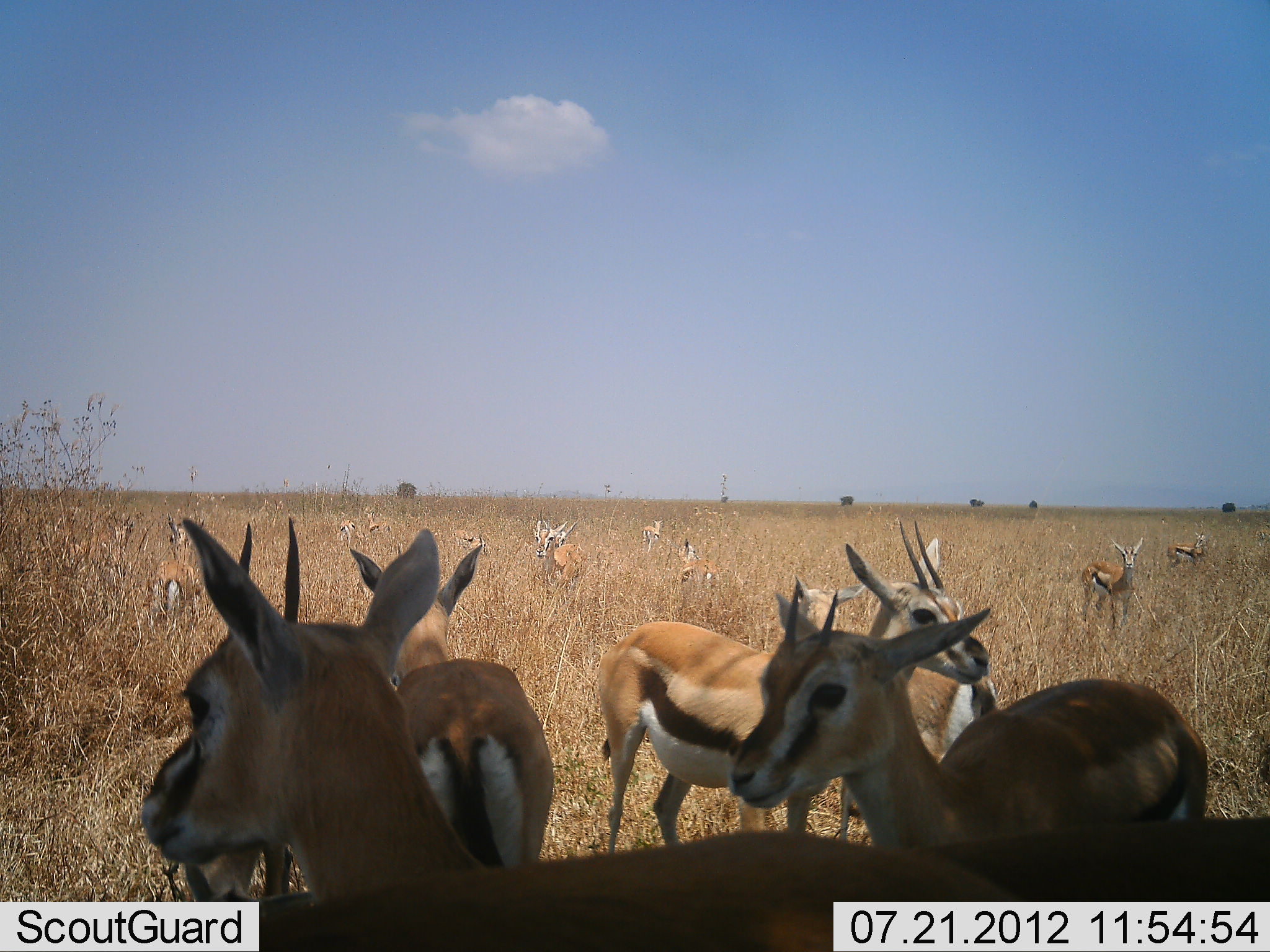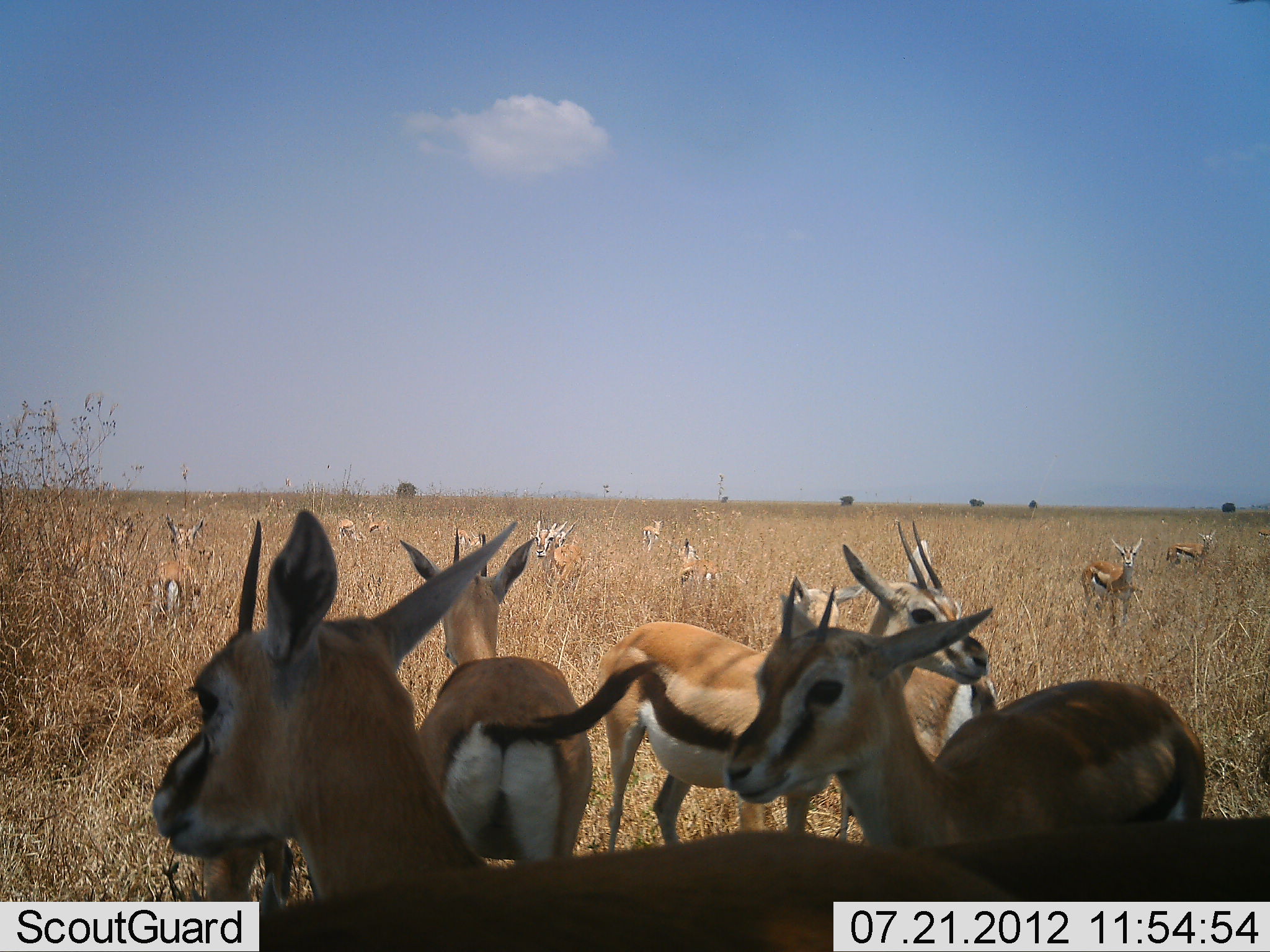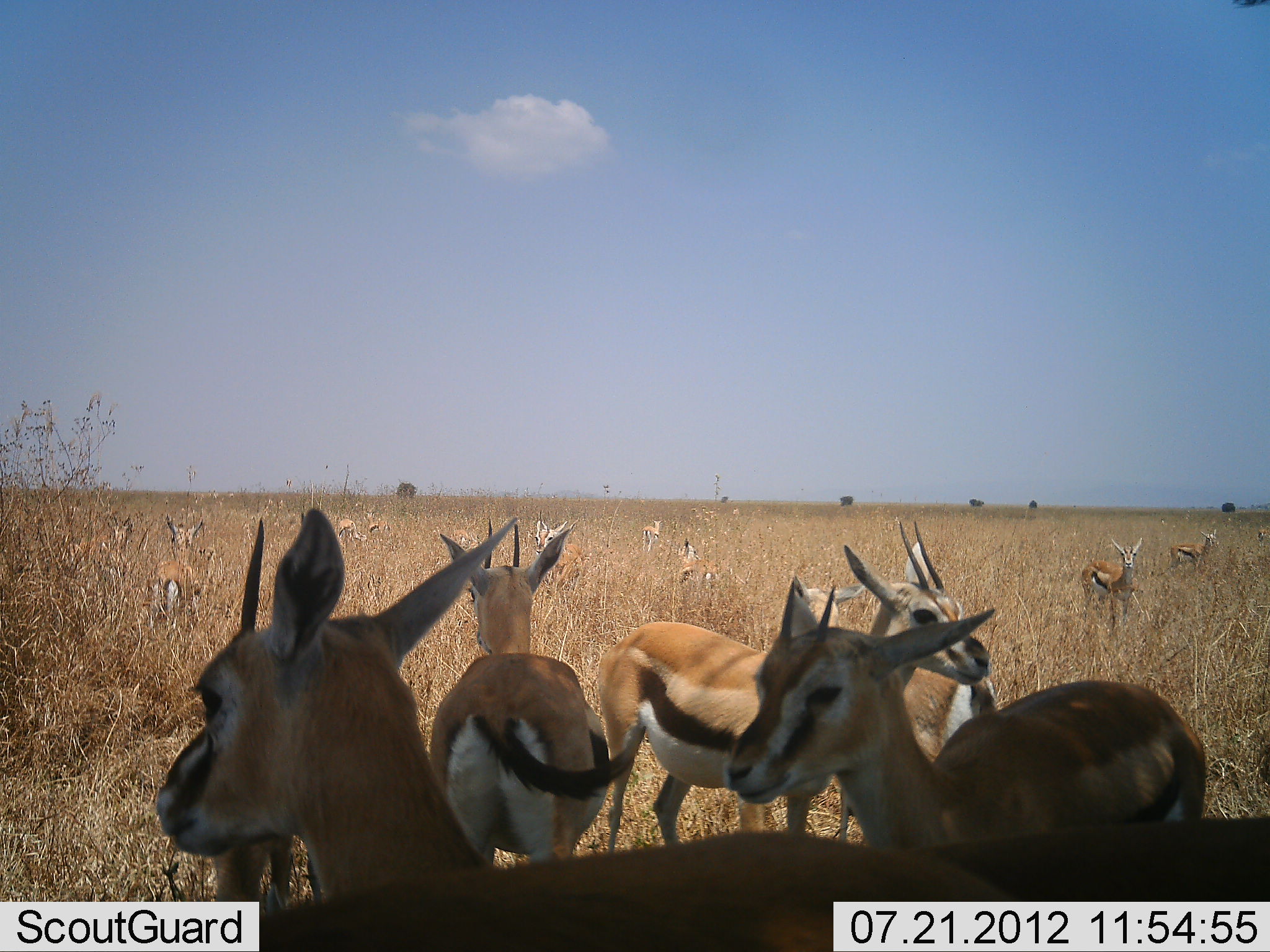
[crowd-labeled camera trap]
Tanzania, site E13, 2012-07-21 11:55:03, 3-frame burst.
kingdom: Animalia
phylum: Chordata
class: Mammalia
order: Artiodactyla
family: Bovidae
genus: Eudorcas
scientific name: Eudorcas thomsonii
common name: thomson's gazelle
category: gazellethomsons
Gazellethomsons (thomson's gazelle) (Eudorcas thomsonii), count 11-50. Behavior (volunteer vote fractions): standing 90%, resting 10%, moving 0%, interacting 20%. Young present (vote fraction): 0%. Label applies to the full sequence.